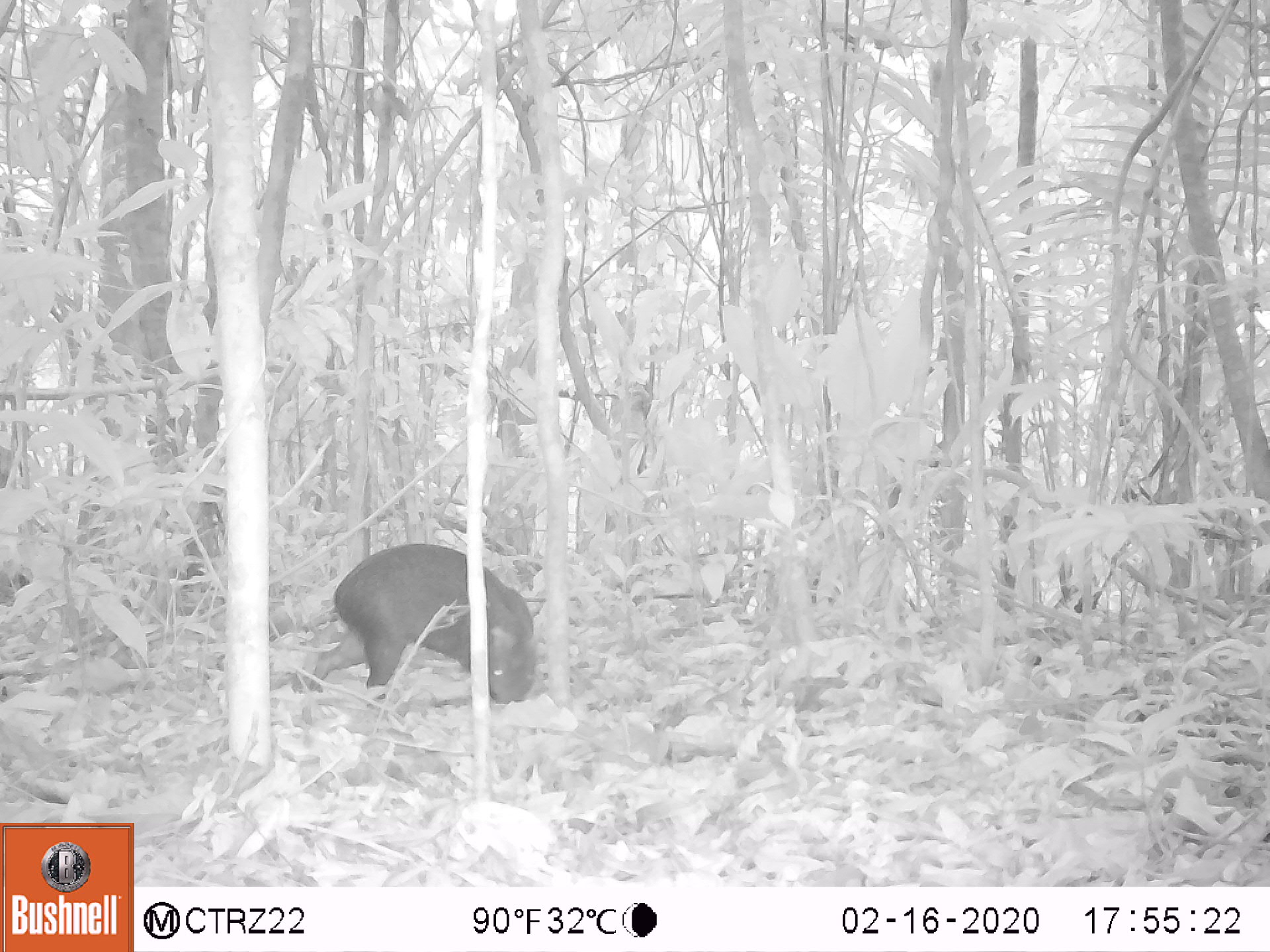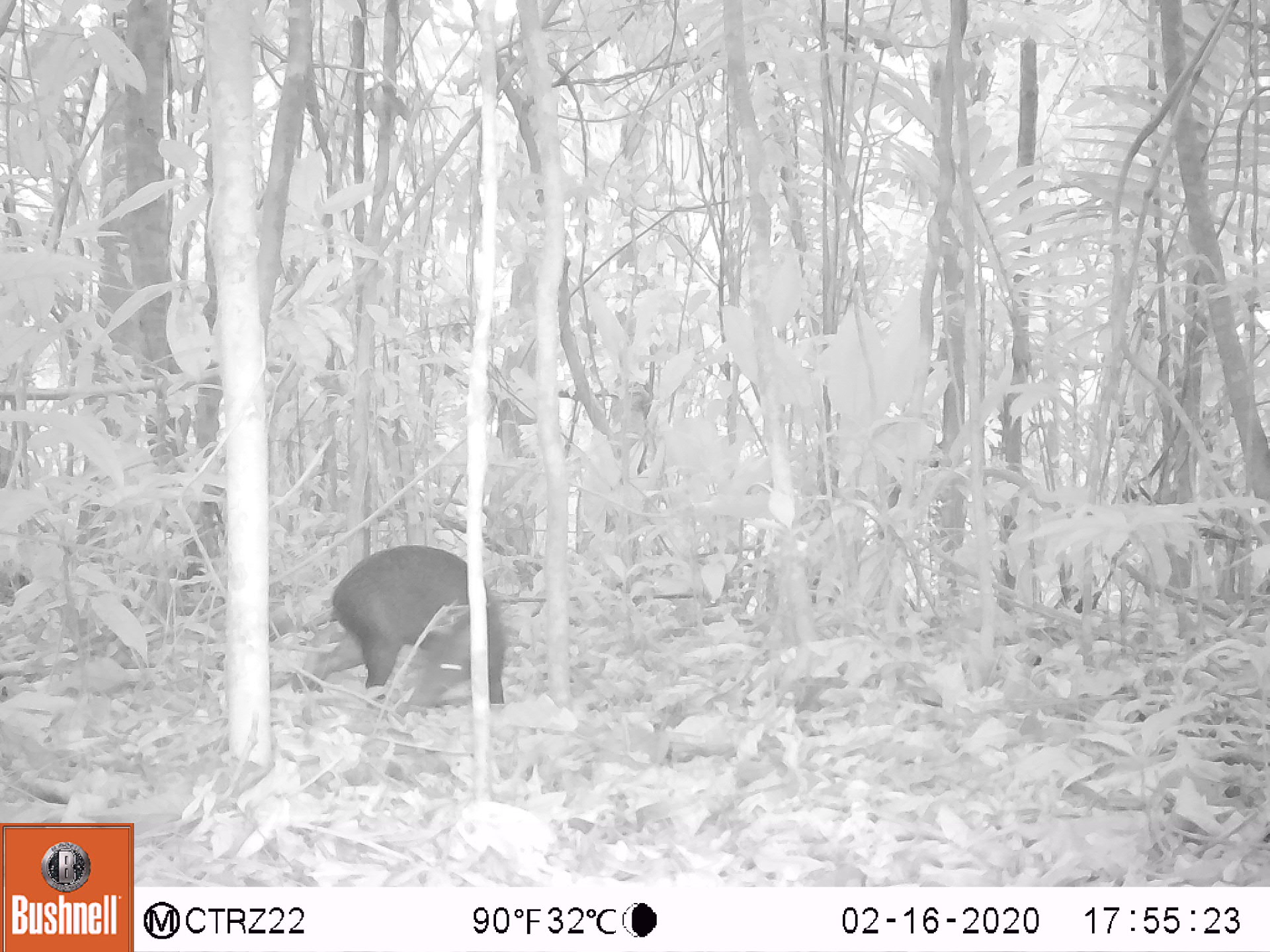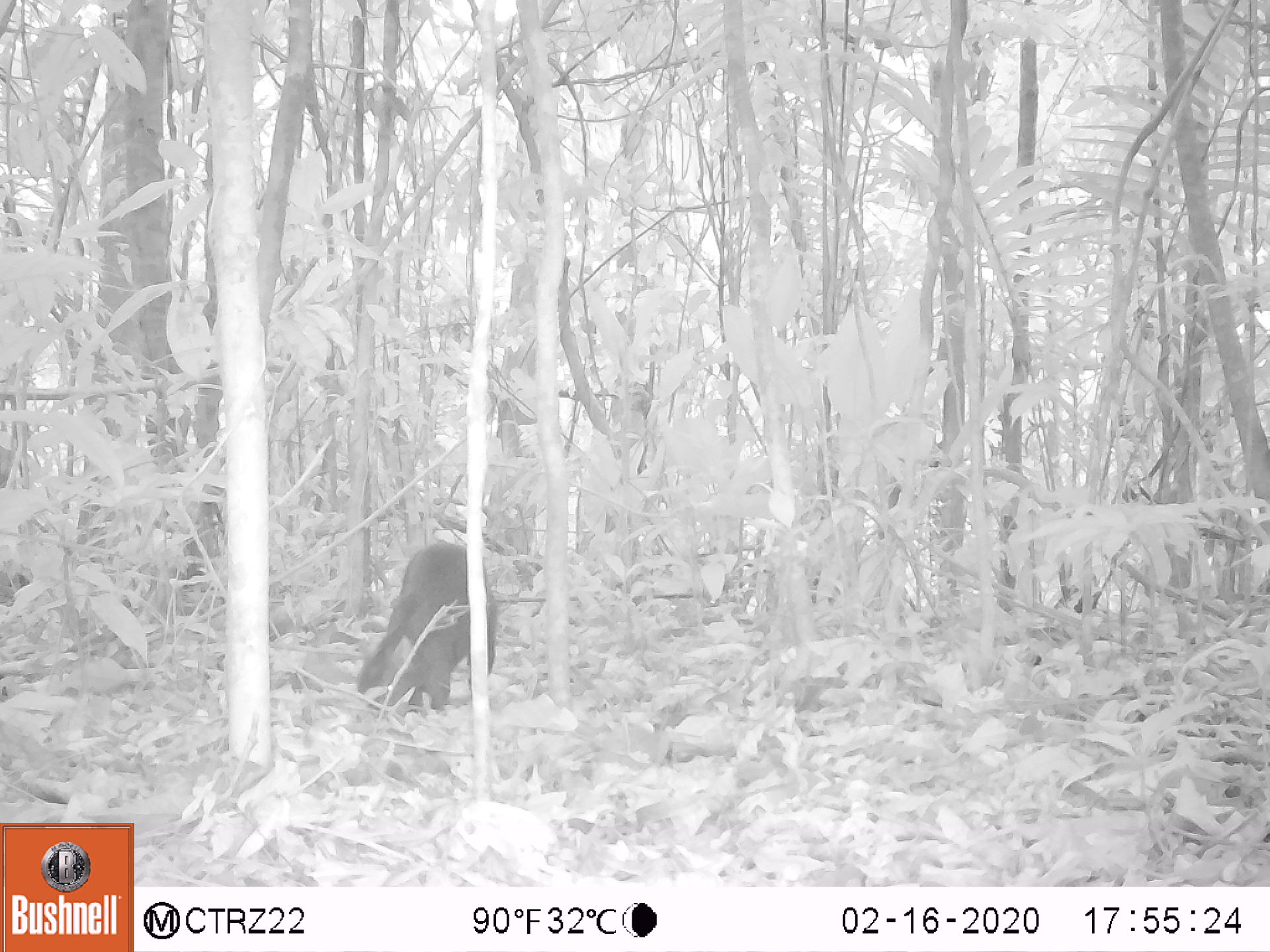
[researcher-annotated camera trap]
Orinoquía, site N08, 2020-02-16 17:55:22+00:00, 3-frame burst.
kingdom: Animalia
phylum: Chordata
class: Mammalia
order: Rodentia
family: Dasyproctidae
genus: Dasyprocta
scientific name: Dasyprocta fuliginosa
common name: black agouti